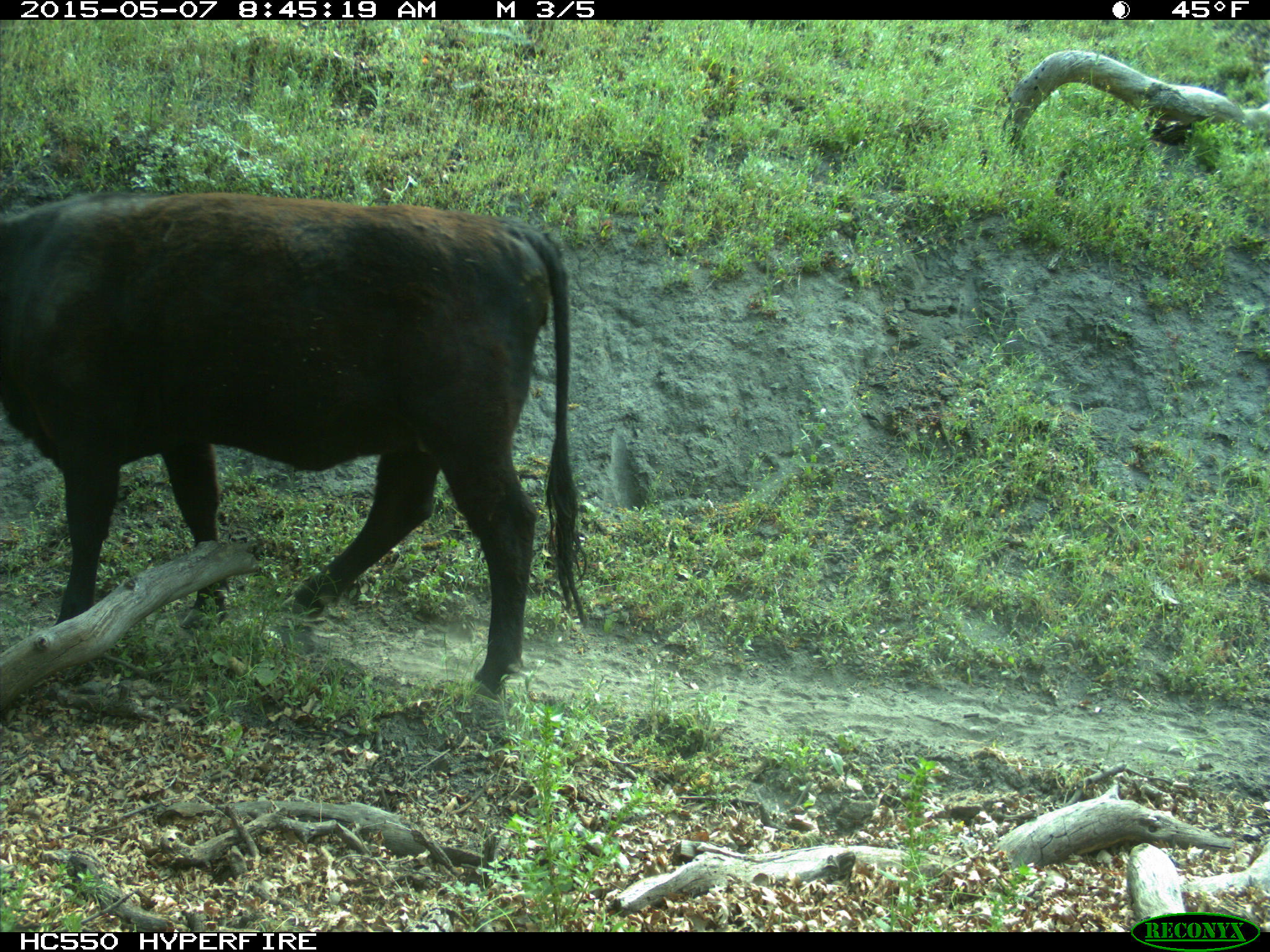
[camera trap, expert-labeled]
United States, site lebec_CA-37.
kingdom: Animalia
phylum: Chordata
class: Mammalia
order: Artiodactyla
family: Bovidae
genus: Bos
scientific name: Bos taurus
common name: domestic cow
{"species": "Bos taurus (domestic cow)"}